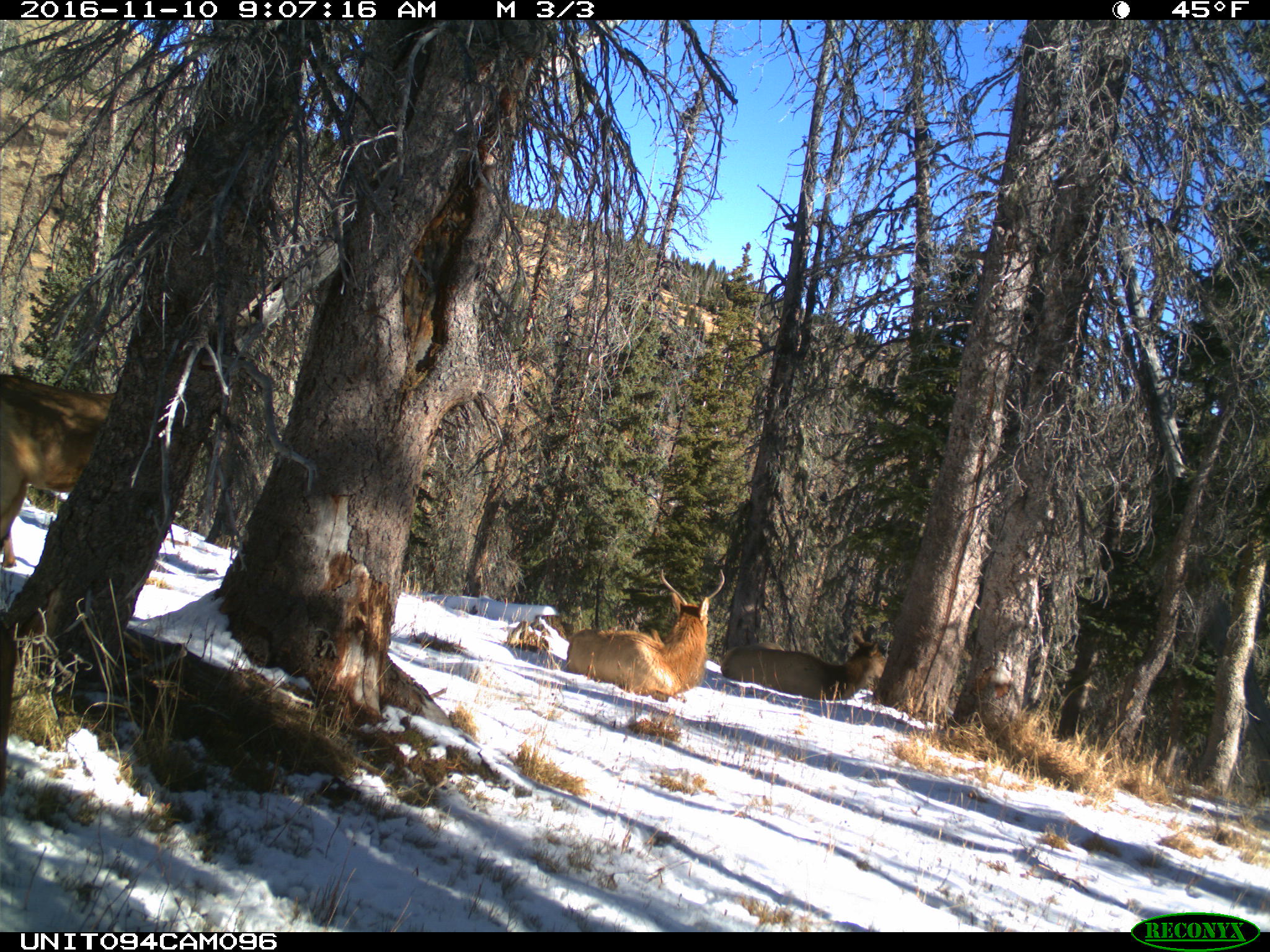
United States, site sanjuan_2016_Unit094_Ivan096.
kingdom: Animalia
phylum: Chordata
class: Mammalia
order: Artiodactyla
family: Cervidae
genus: Cervus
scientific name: Cervus elaphus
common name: red deer